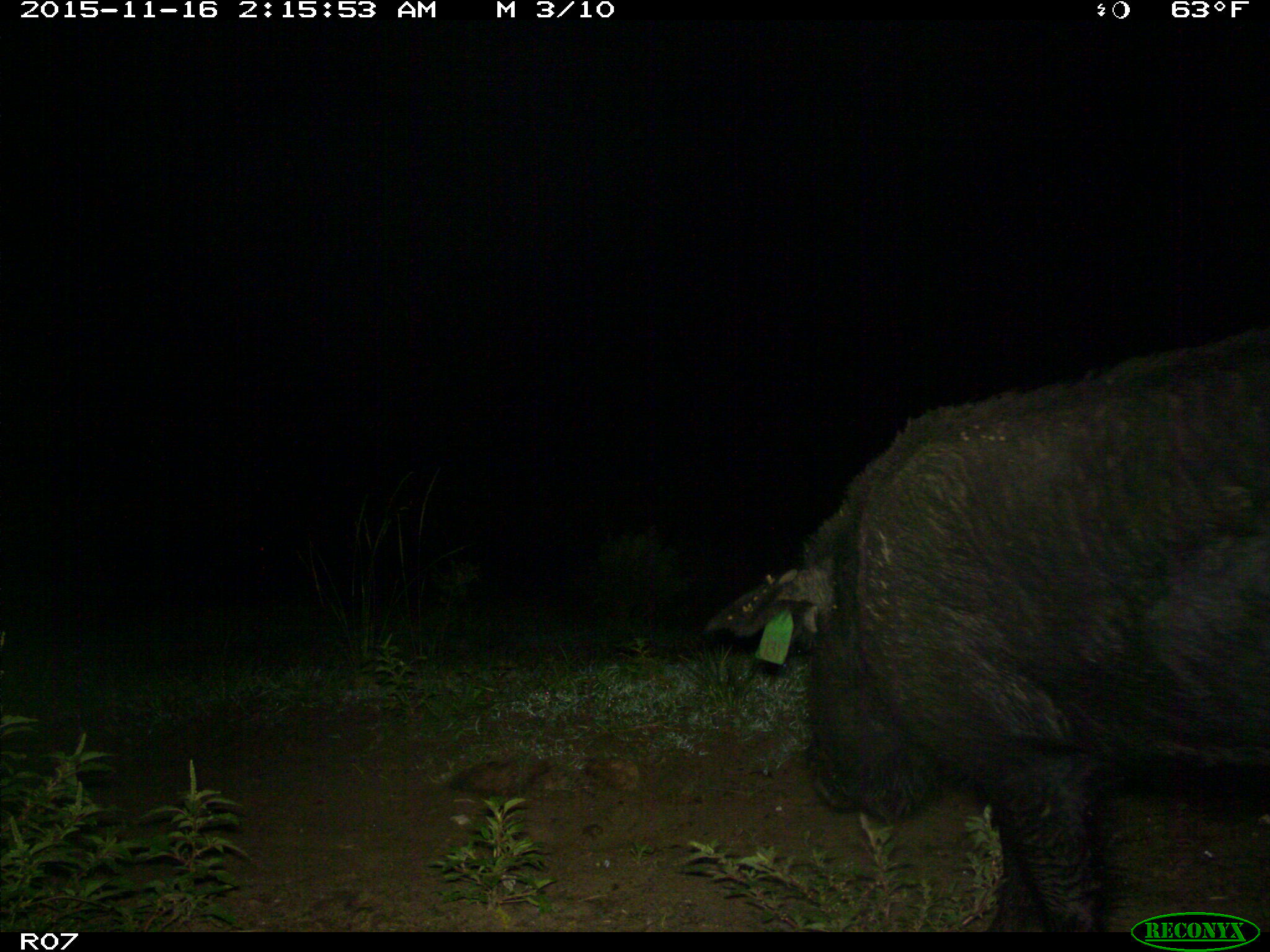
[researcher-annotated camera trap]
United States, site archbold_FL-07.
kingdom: Animalia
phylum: Chordata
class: Mammalia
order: Artiodactyla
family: Suidae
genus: Sus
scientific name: Sus scrofa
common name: wild boar